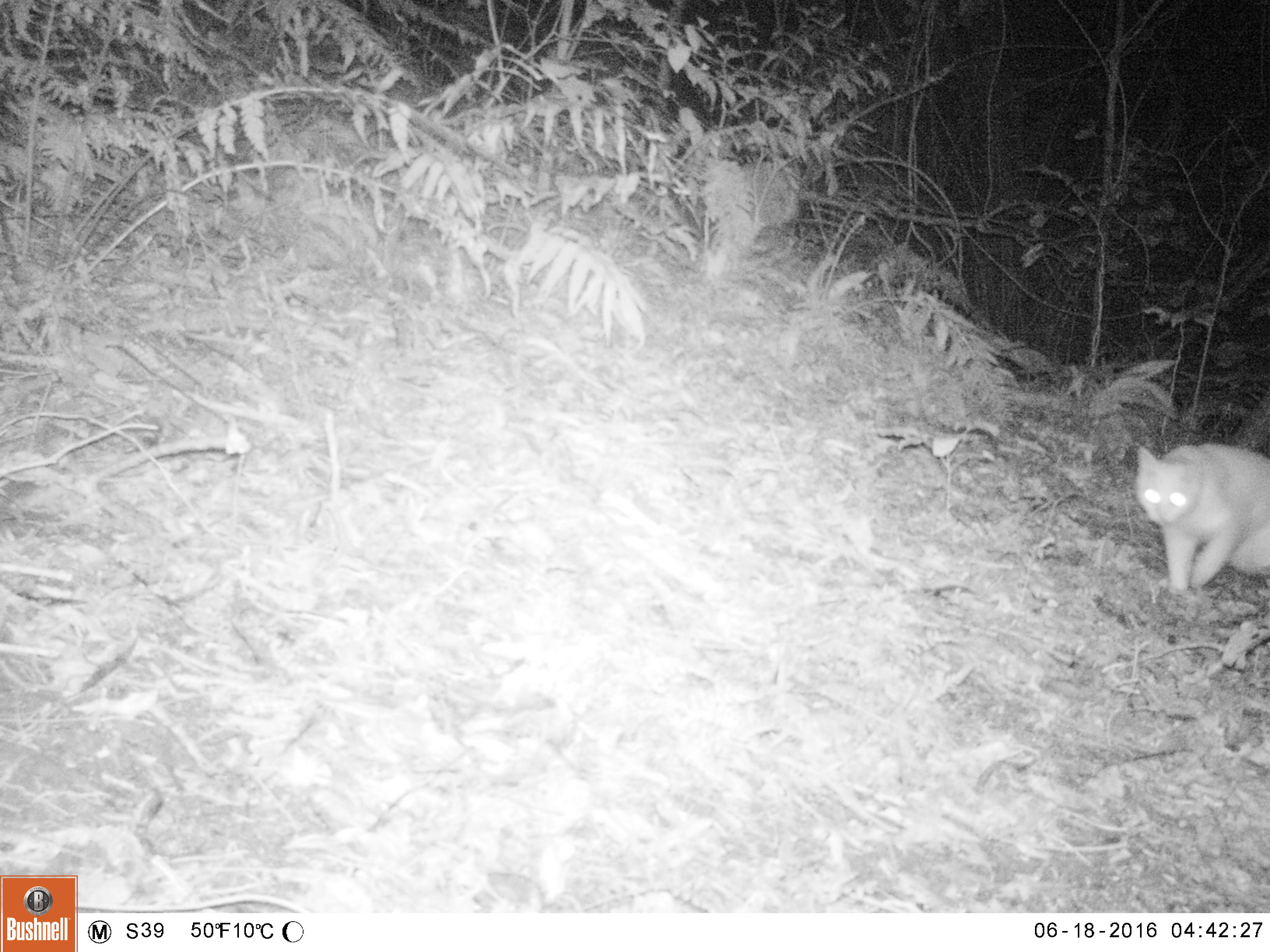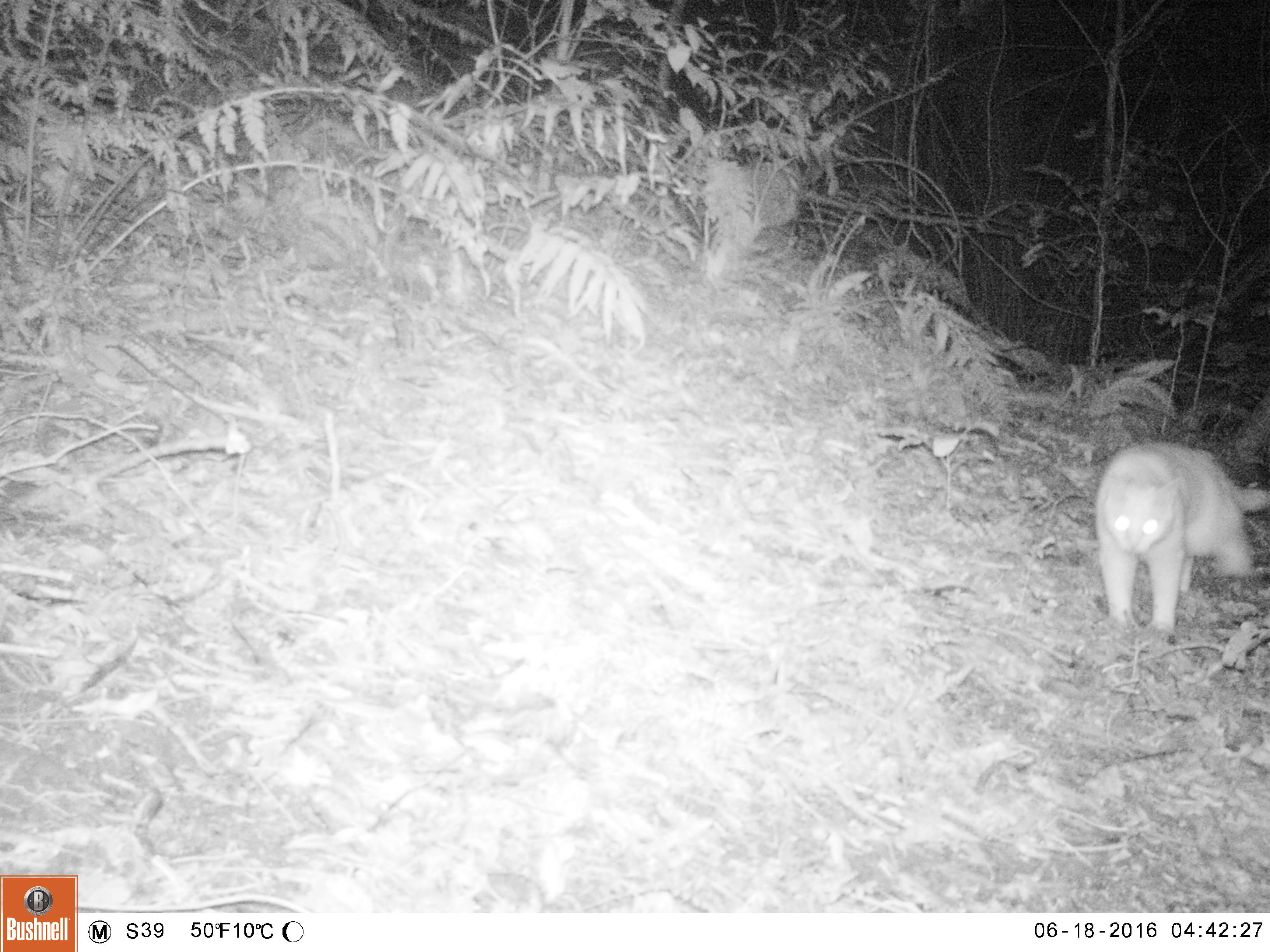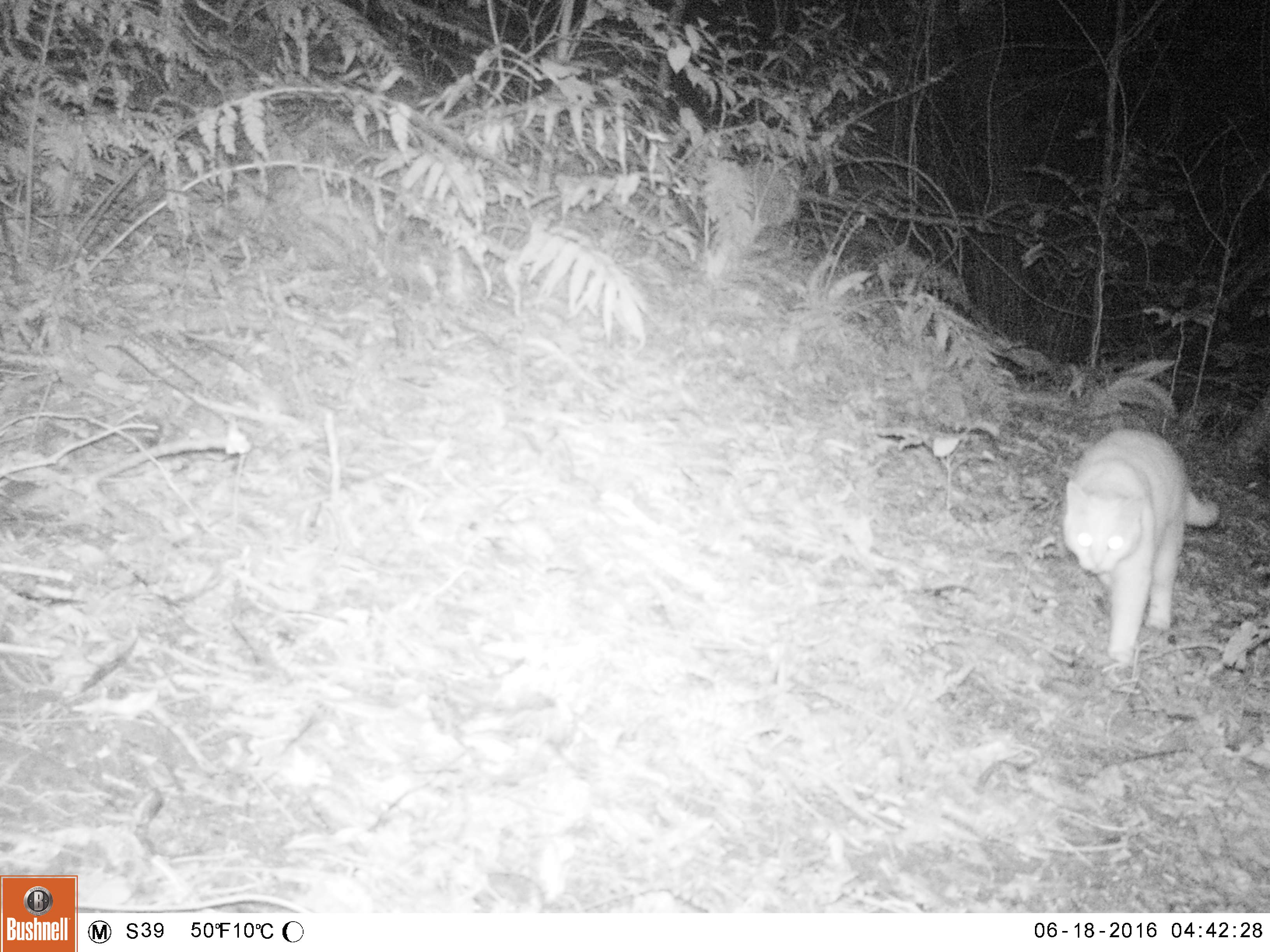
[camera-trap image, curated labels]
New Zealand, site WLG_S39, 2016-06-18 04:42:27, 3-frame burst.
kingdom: Animalia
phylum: Chordata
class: Mammalia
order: Carnivora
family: Felidae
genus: Felis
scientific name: Felis catus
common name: domestic cat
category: cat